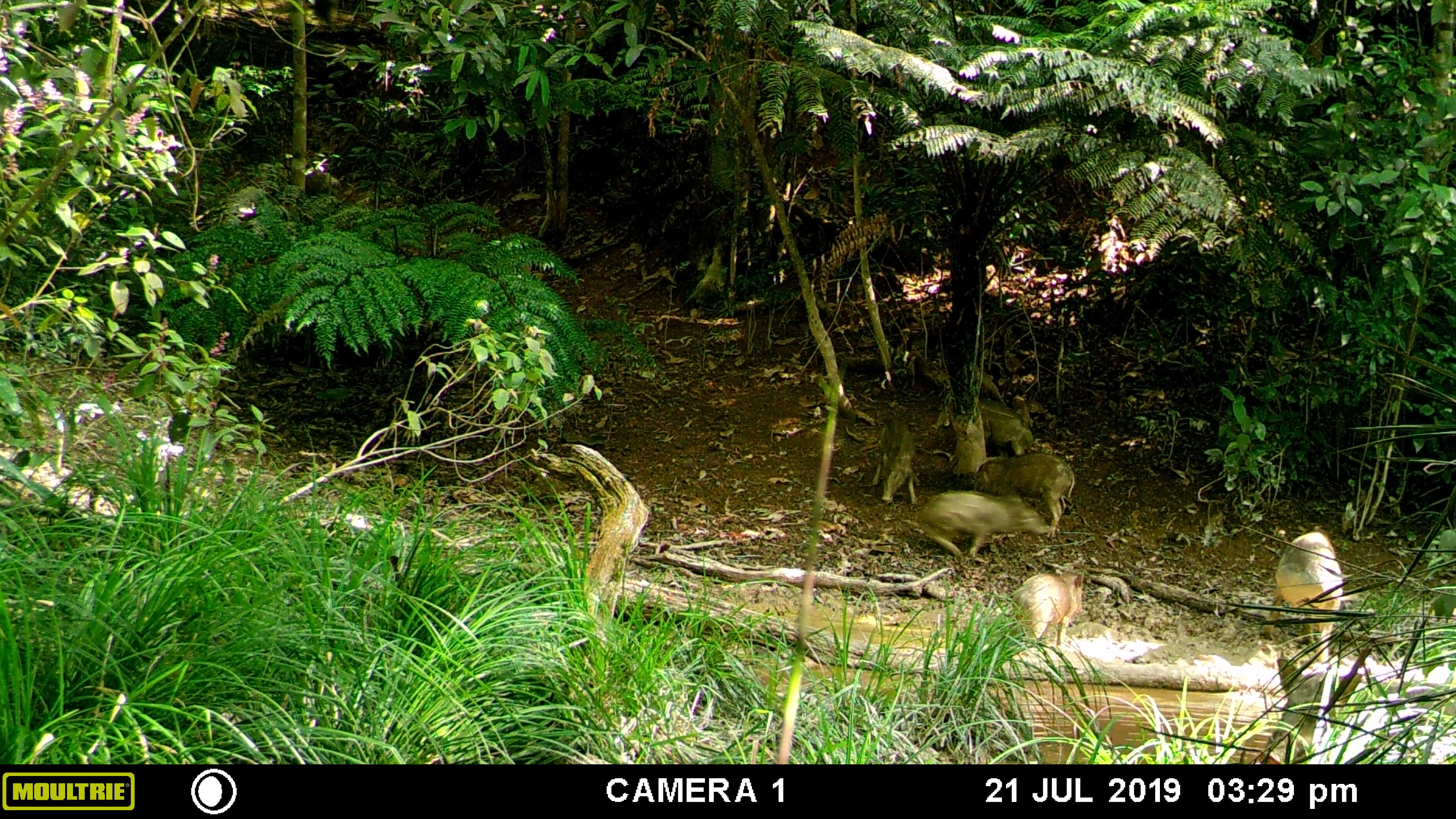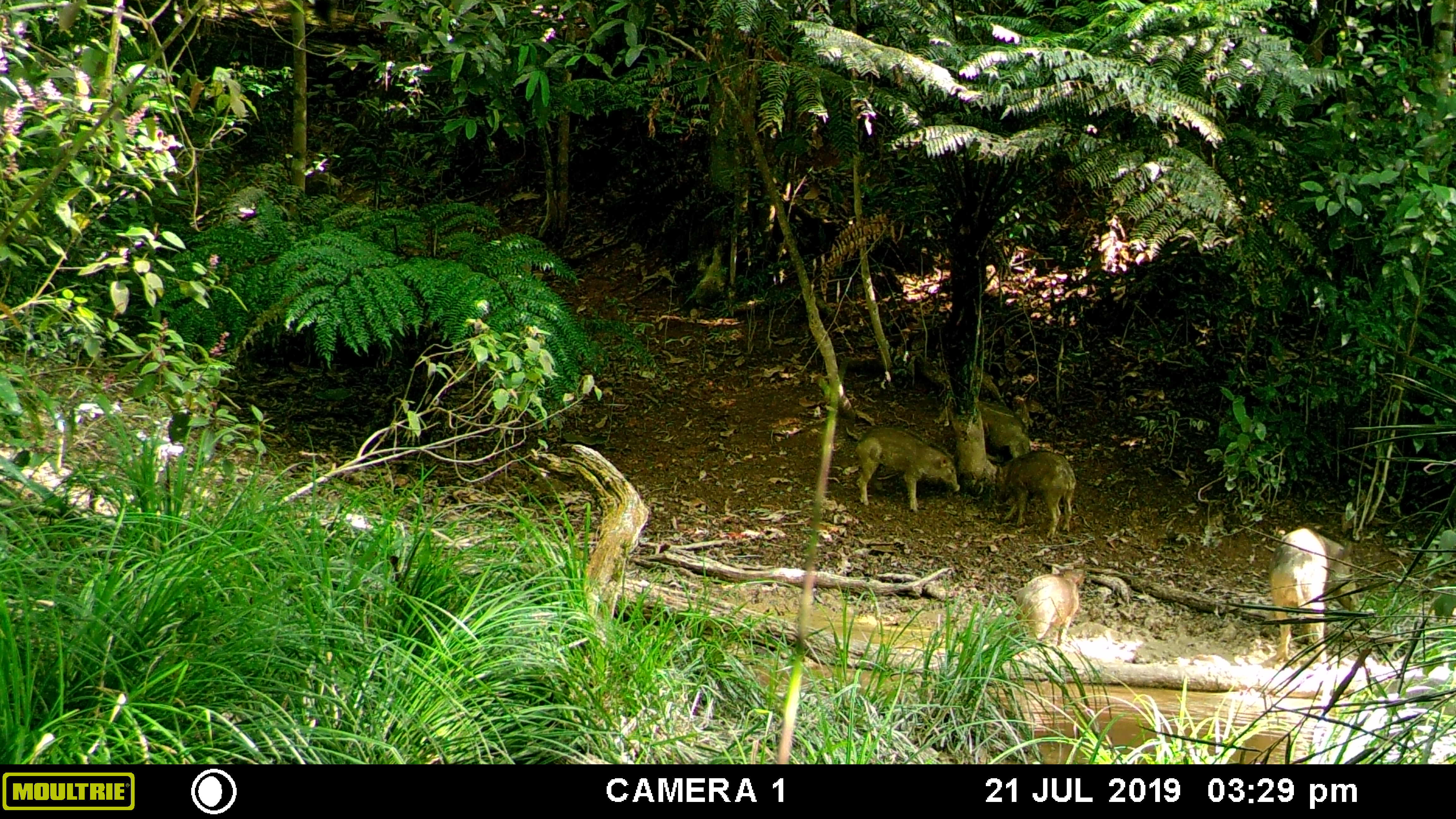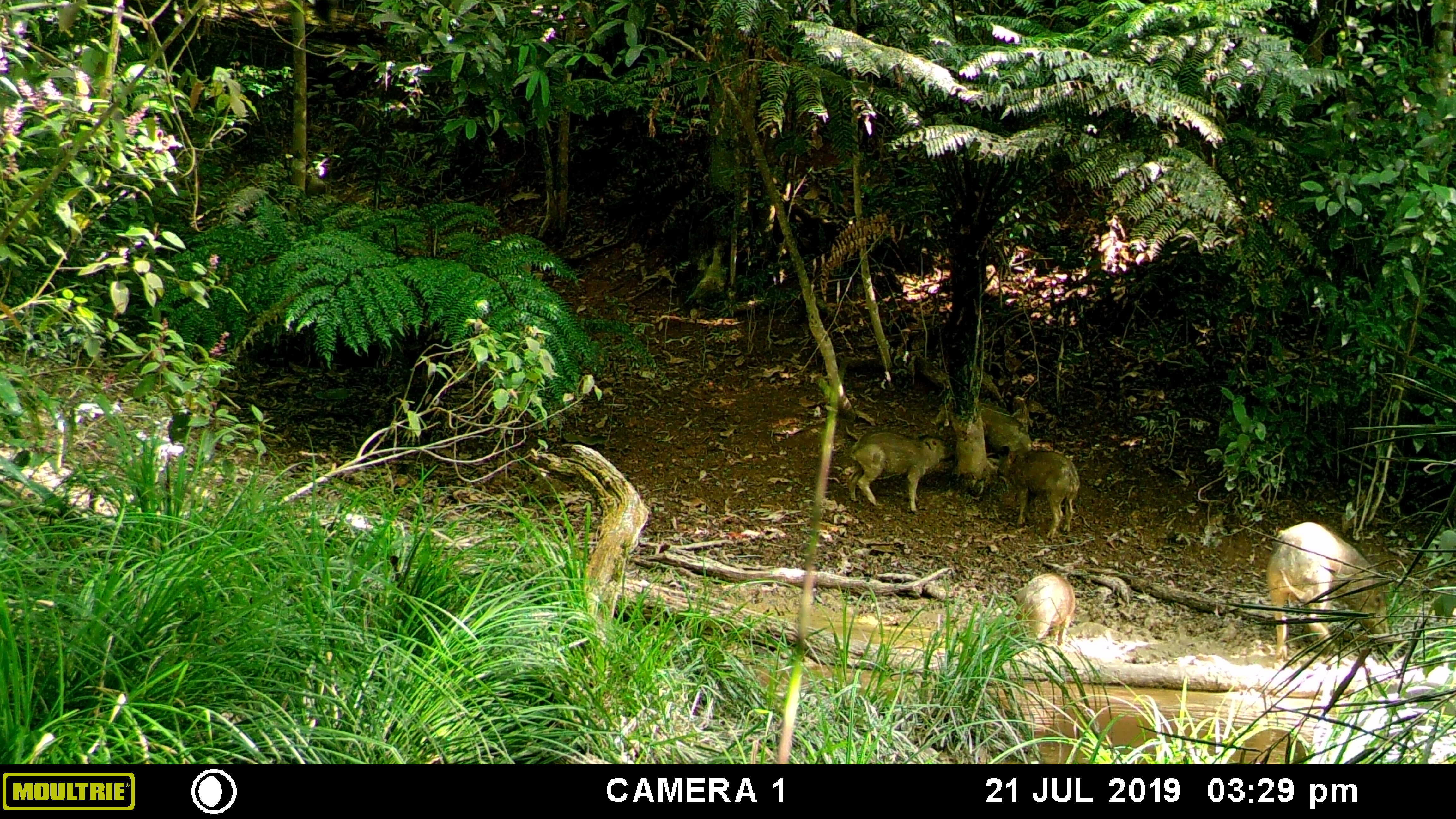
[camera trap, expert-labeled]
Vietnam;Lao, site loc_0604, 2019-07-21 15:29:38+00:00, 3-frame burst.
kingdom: Animalia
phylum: Chordata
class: Mammalia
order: Artiodactyla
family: Suidae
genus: Sus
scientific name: Sus scrofa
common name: eurasian wild pig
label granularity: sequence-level